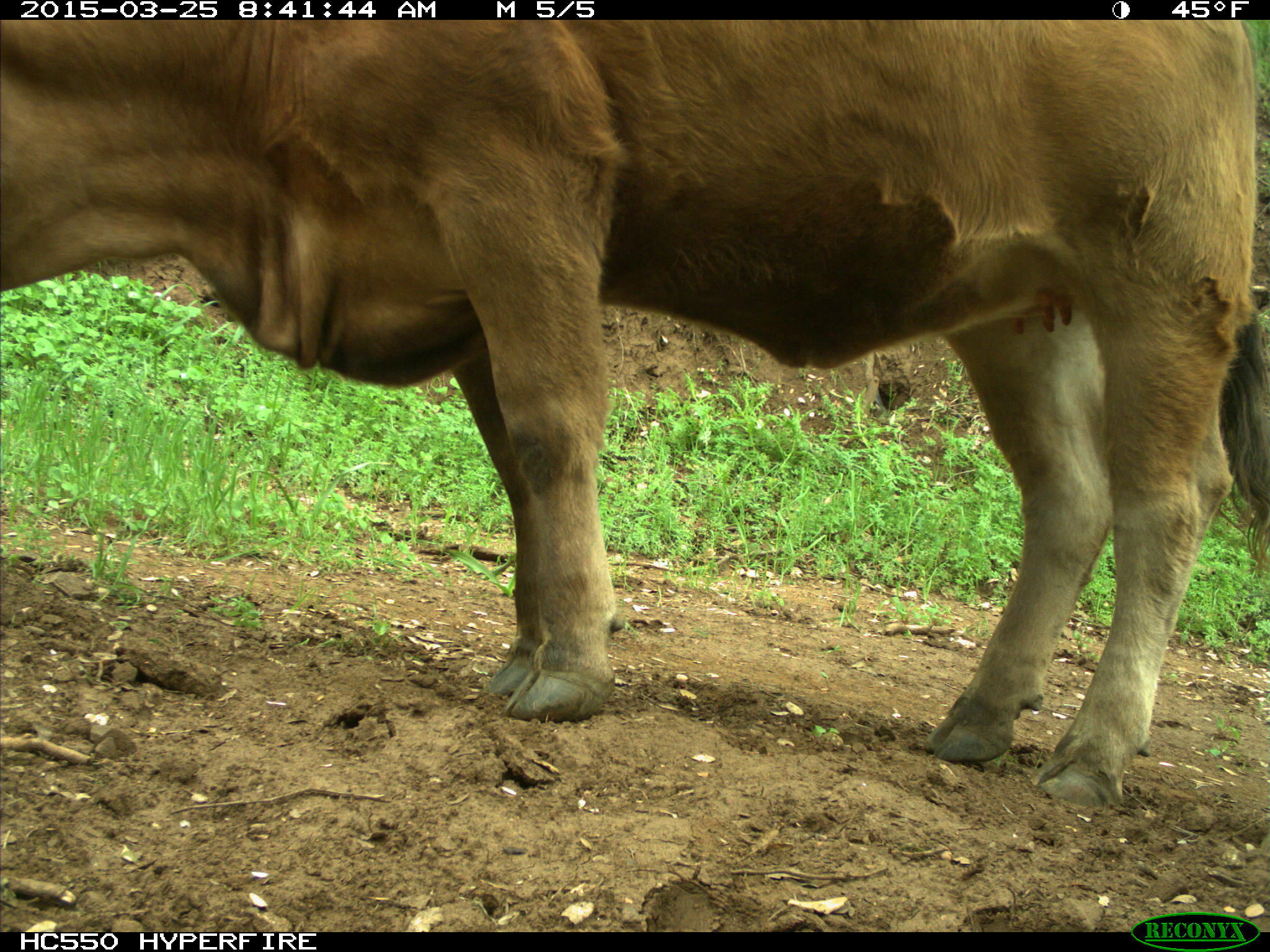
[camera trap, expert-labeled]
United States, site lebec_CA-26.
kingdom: Animalia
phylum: Chordata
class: Mammalia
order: Artiodactyla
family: Bovidae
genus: Bos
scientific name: Bos taurus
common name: domestic cow